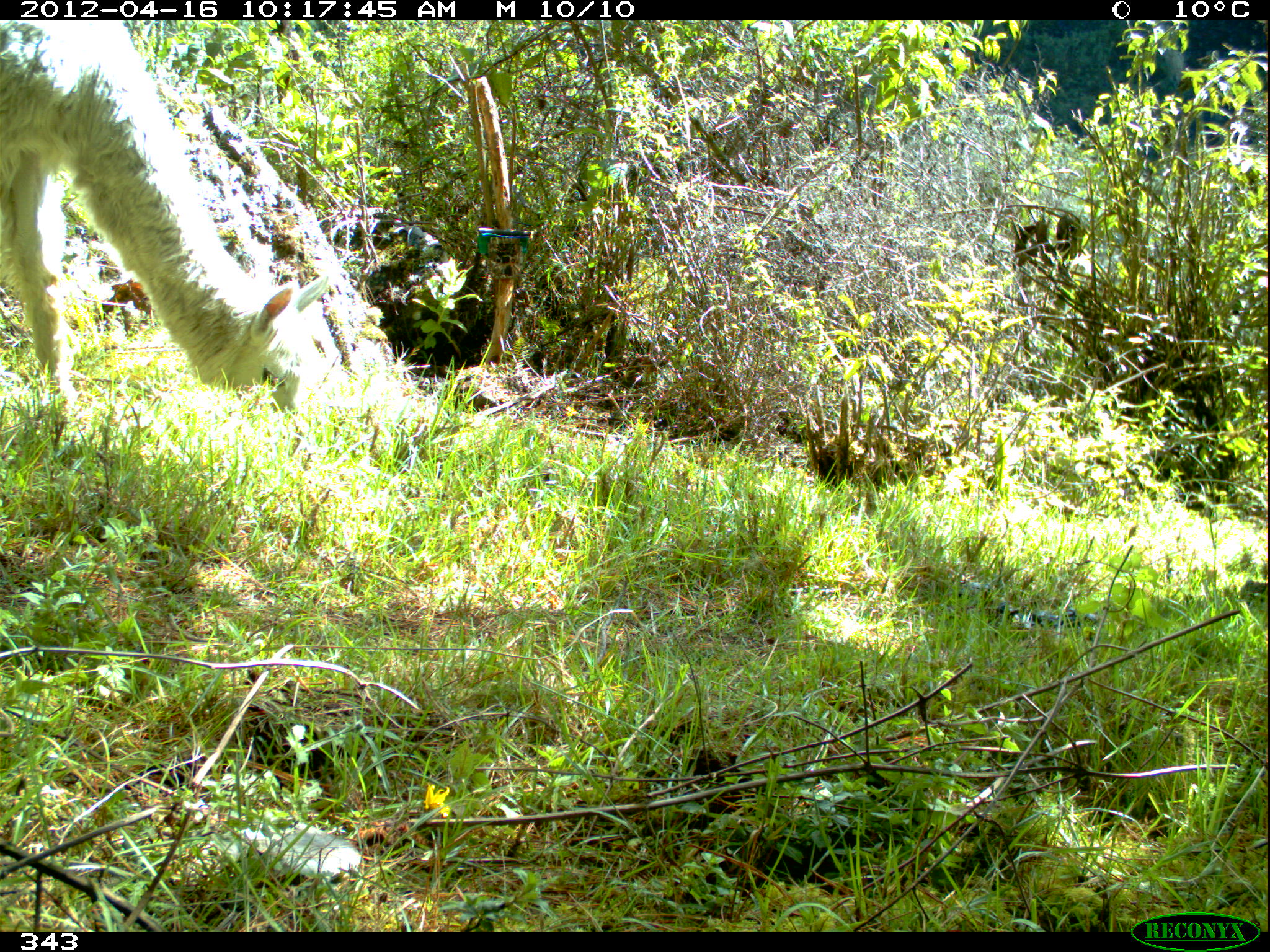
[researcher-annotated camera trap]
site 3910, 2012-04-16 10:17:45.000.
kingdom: Animalia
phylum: Chordata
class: Mammalia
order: Artiodactyla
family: Camelidae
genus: Vicugna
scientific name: Vicugna pacos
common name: alpaca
Vicugna pacos (alpaca).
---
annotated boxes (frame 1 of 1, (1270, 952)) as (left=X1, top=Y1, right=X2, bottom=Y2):
vicugna pacos: (left=0, top=19, right=332, bottom=463)